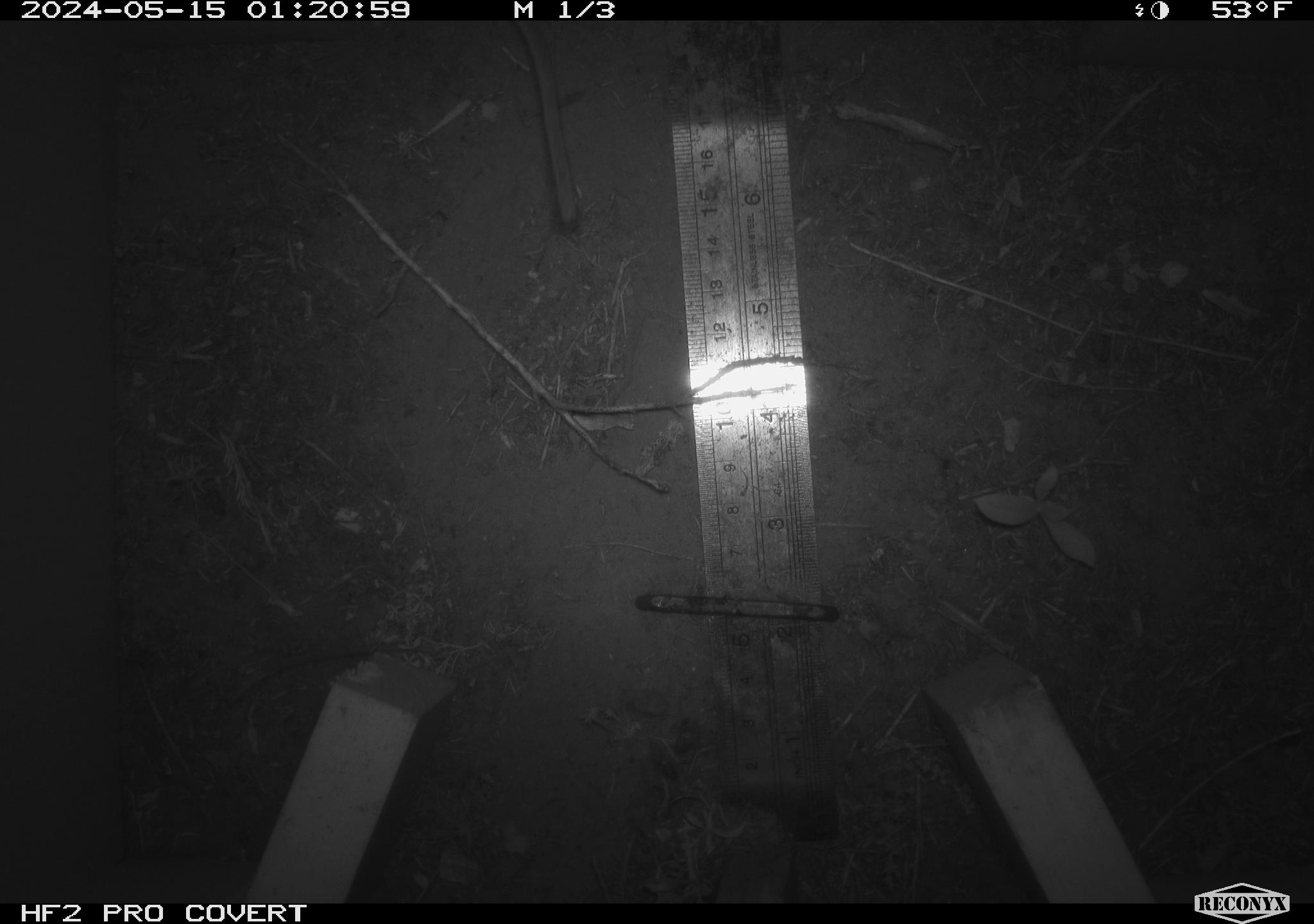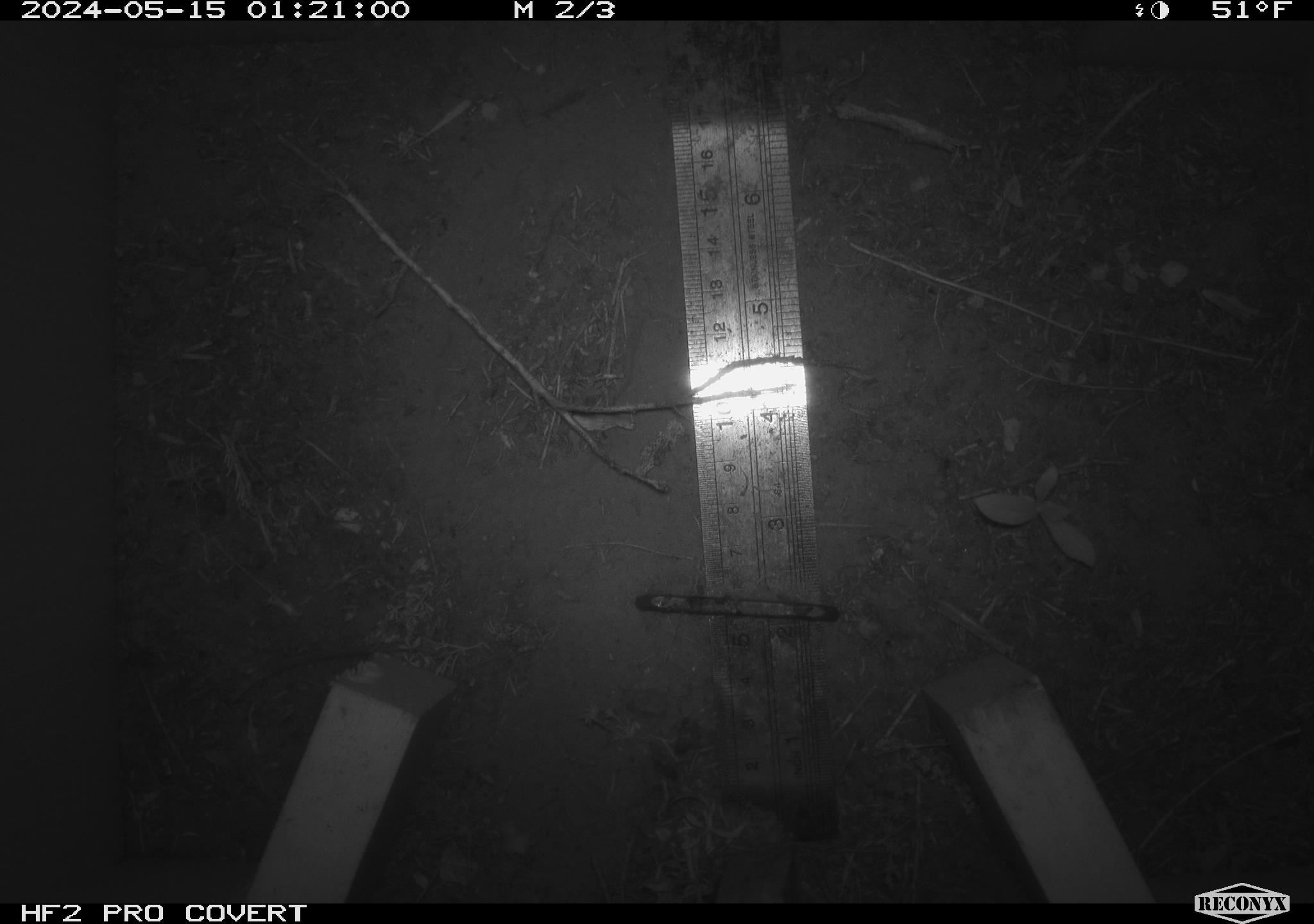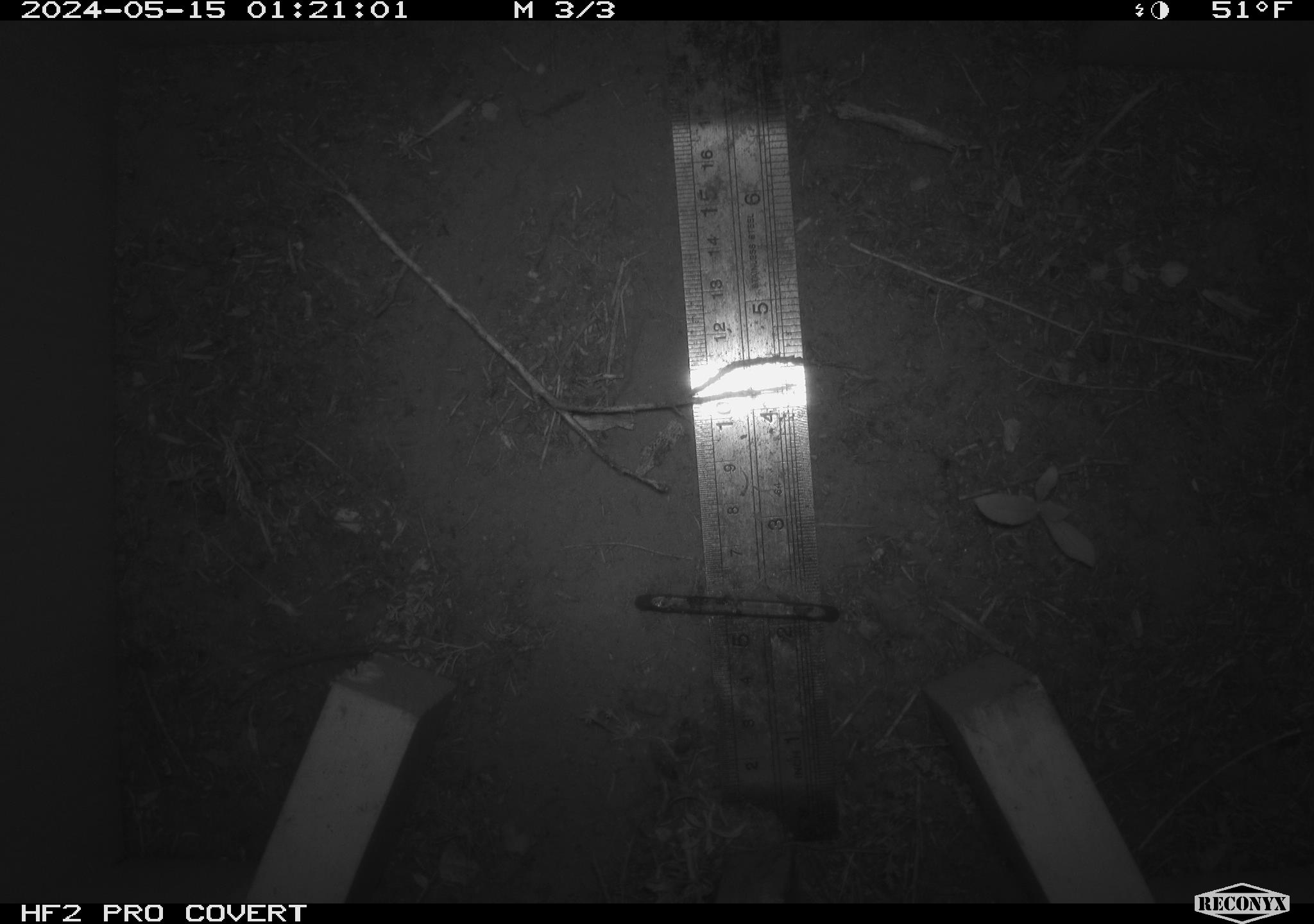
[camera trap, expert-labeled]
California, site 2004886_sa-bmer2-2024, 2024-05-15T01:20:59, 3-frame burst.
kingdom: Animalia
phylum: Chordata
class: Mammalia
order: Rodentia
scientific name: Rodentia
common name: woodrat or rat or mouse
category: woodrat or rat or mouse species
Woodrat or rat or mouse species (woodrat or rat or mouse) (Rodentia).